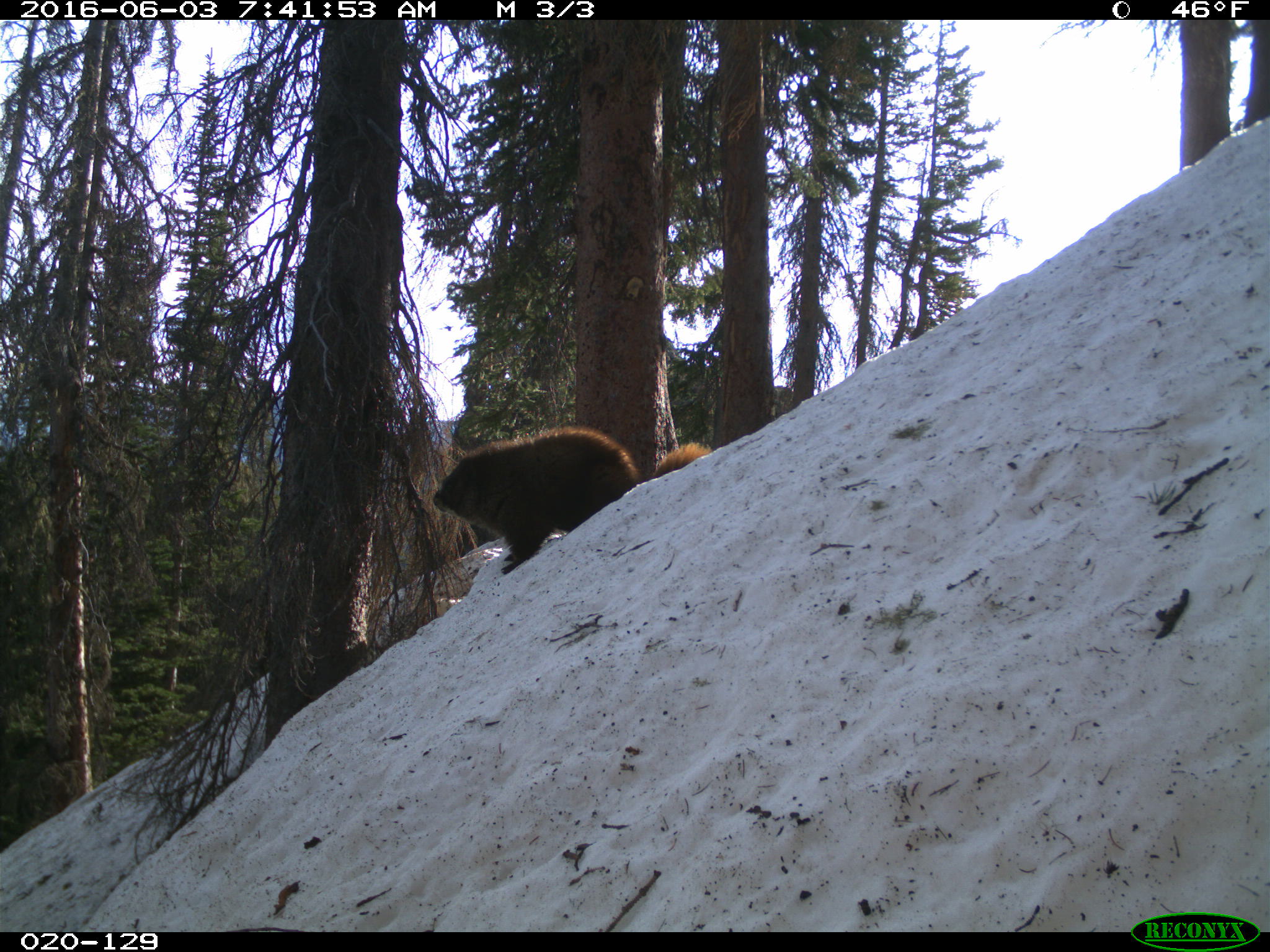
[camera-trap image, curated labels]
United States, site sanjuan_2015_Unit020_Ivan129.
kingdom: Animalia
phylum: Chordata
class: Mammalia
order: Rodentia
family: Sciuridae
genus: Marmota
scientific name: Marmota flaviventris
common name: yellow-bellied marmot